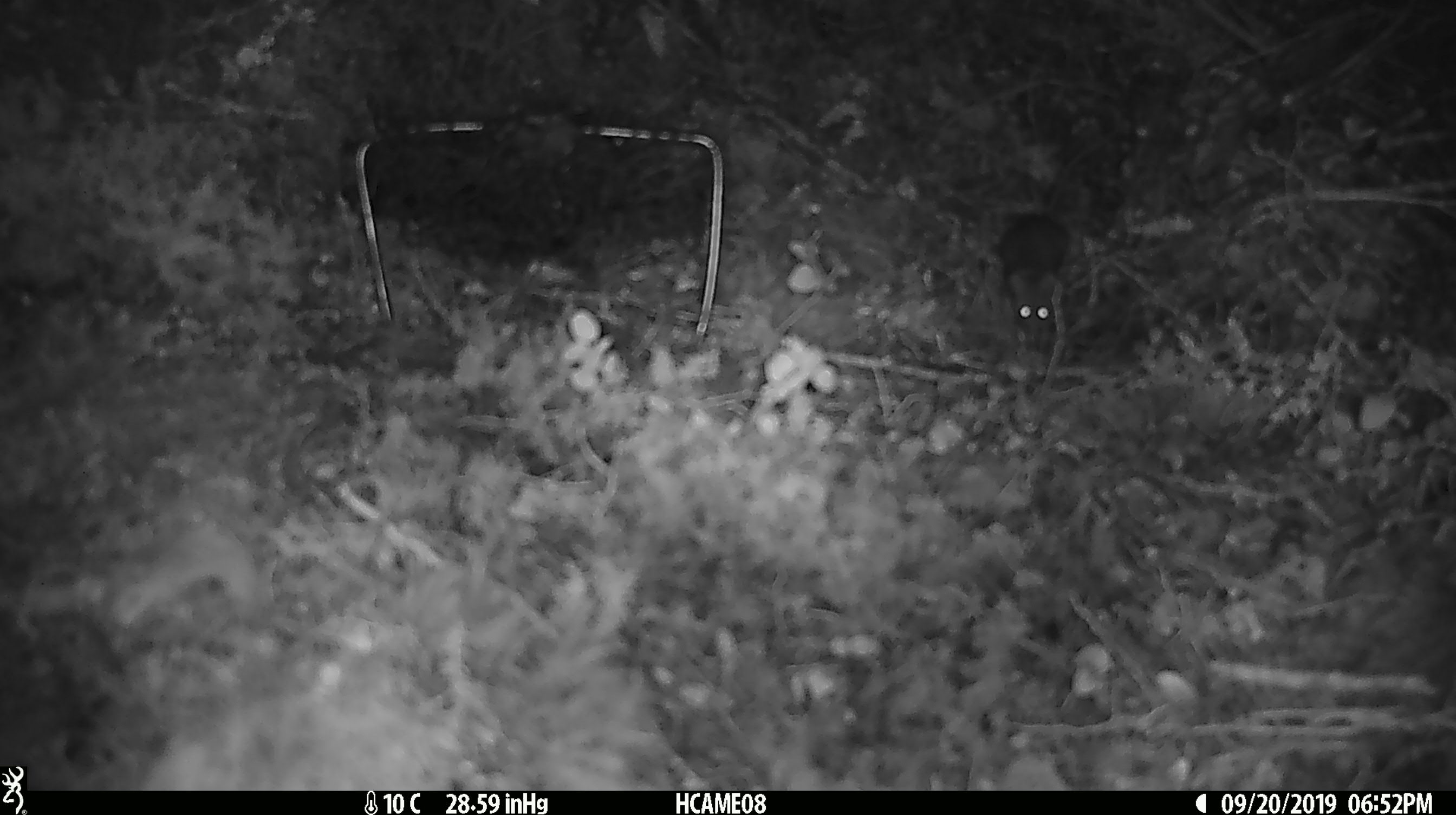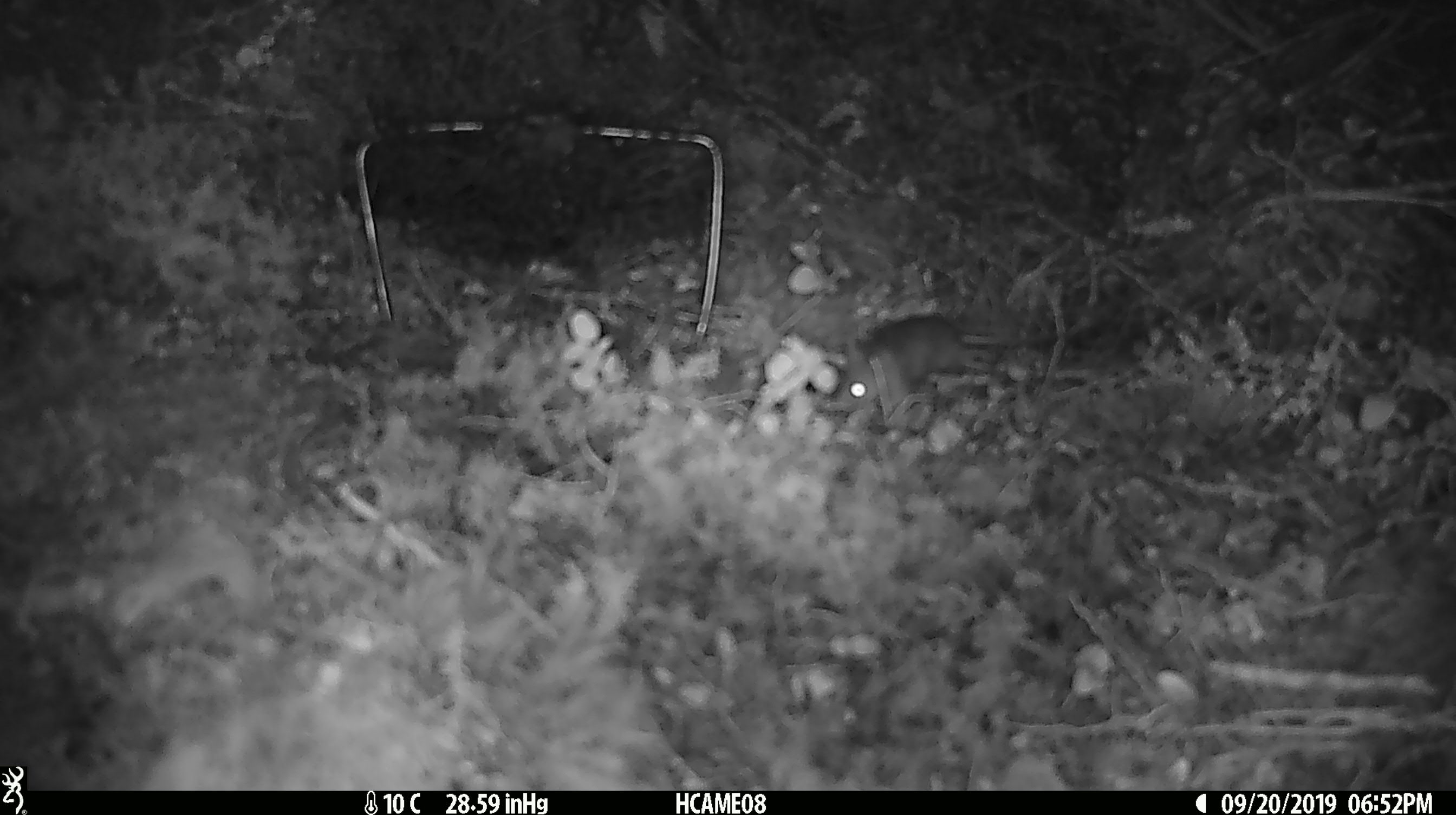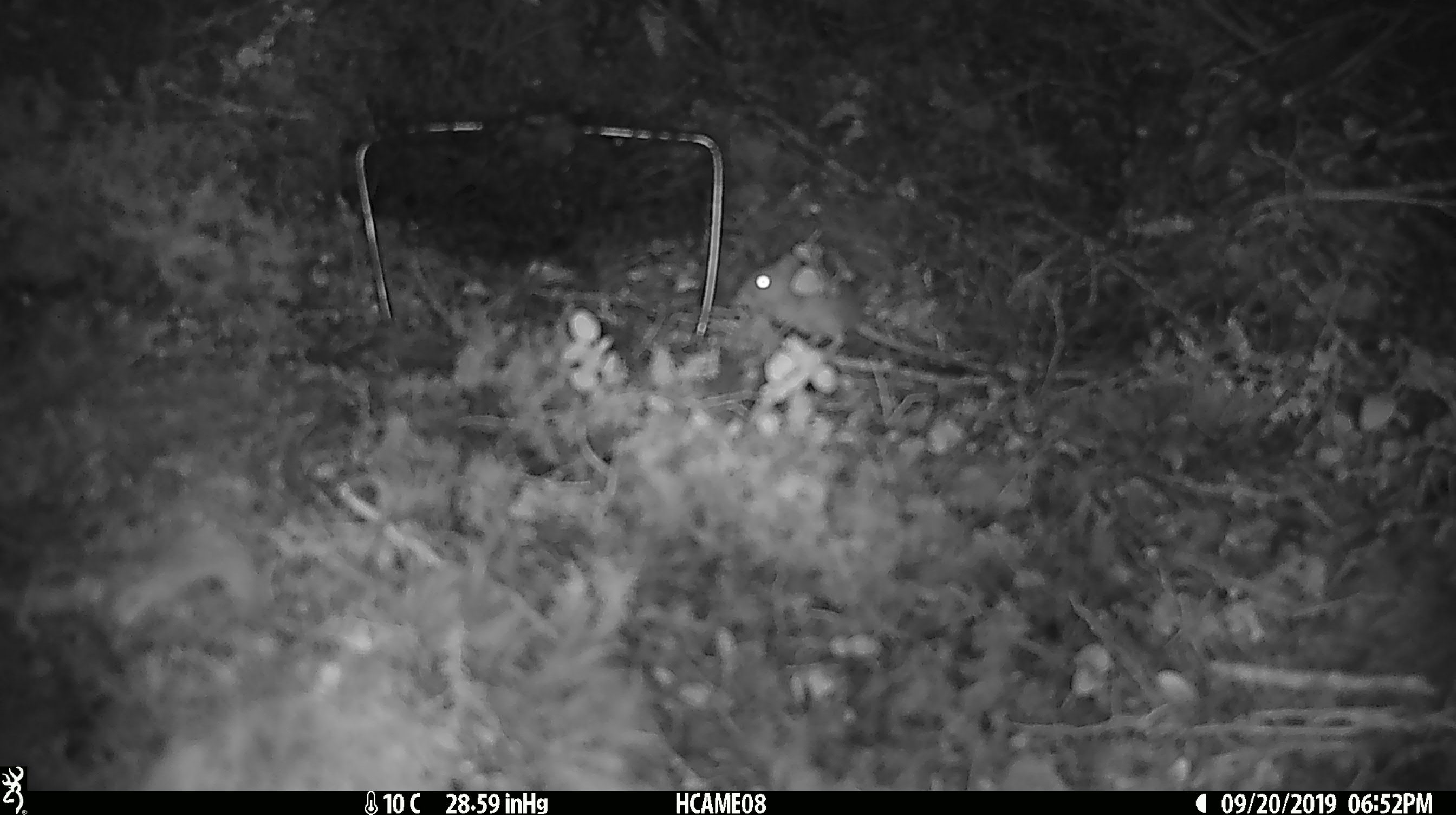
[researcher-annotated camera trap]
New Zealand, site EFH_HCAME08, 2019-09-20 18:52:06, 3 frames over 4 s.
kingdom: Animalia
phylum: Chordata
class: Mammalia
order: Rodentia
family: Muridae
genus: Mus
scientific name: Mus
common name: mouse